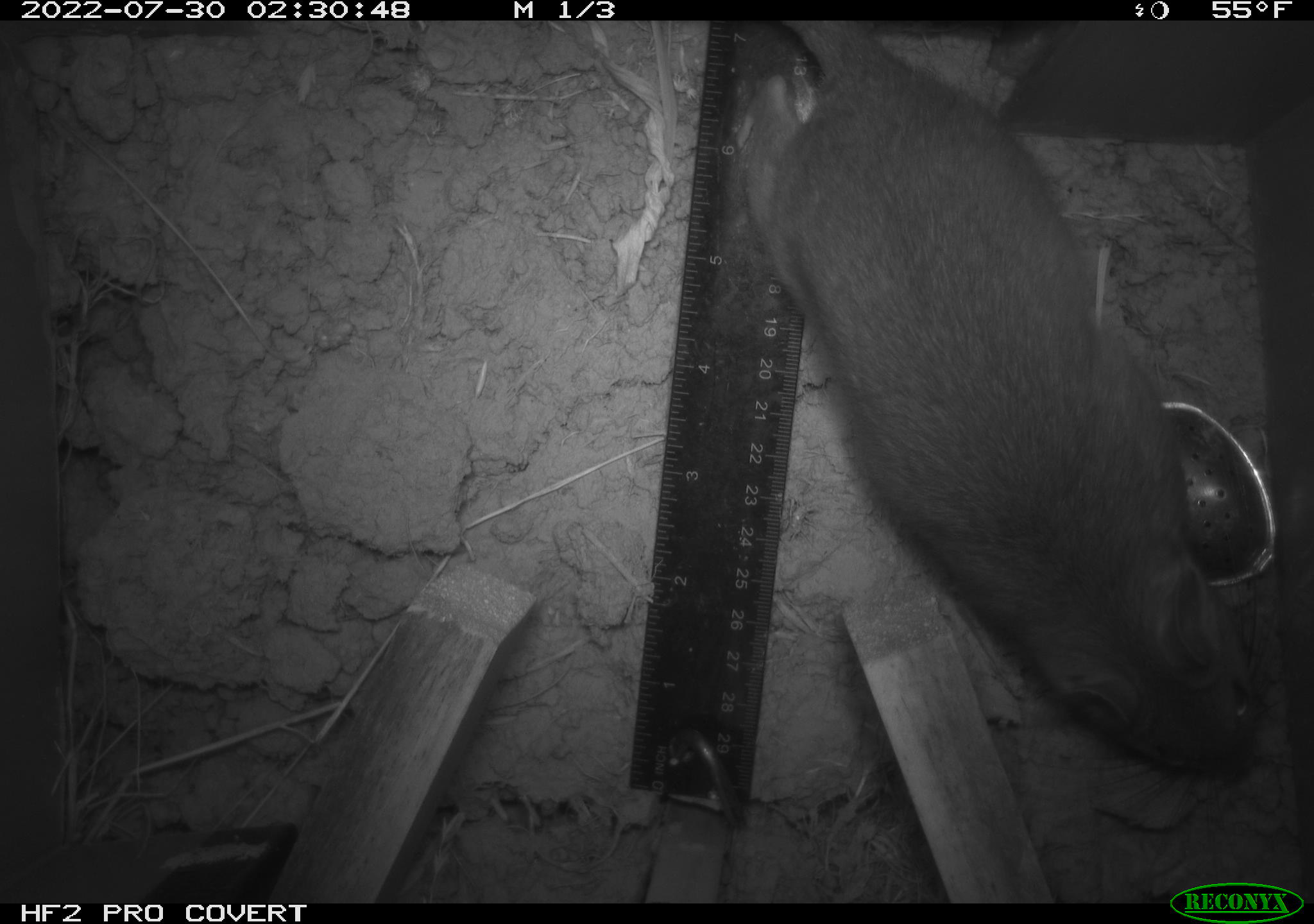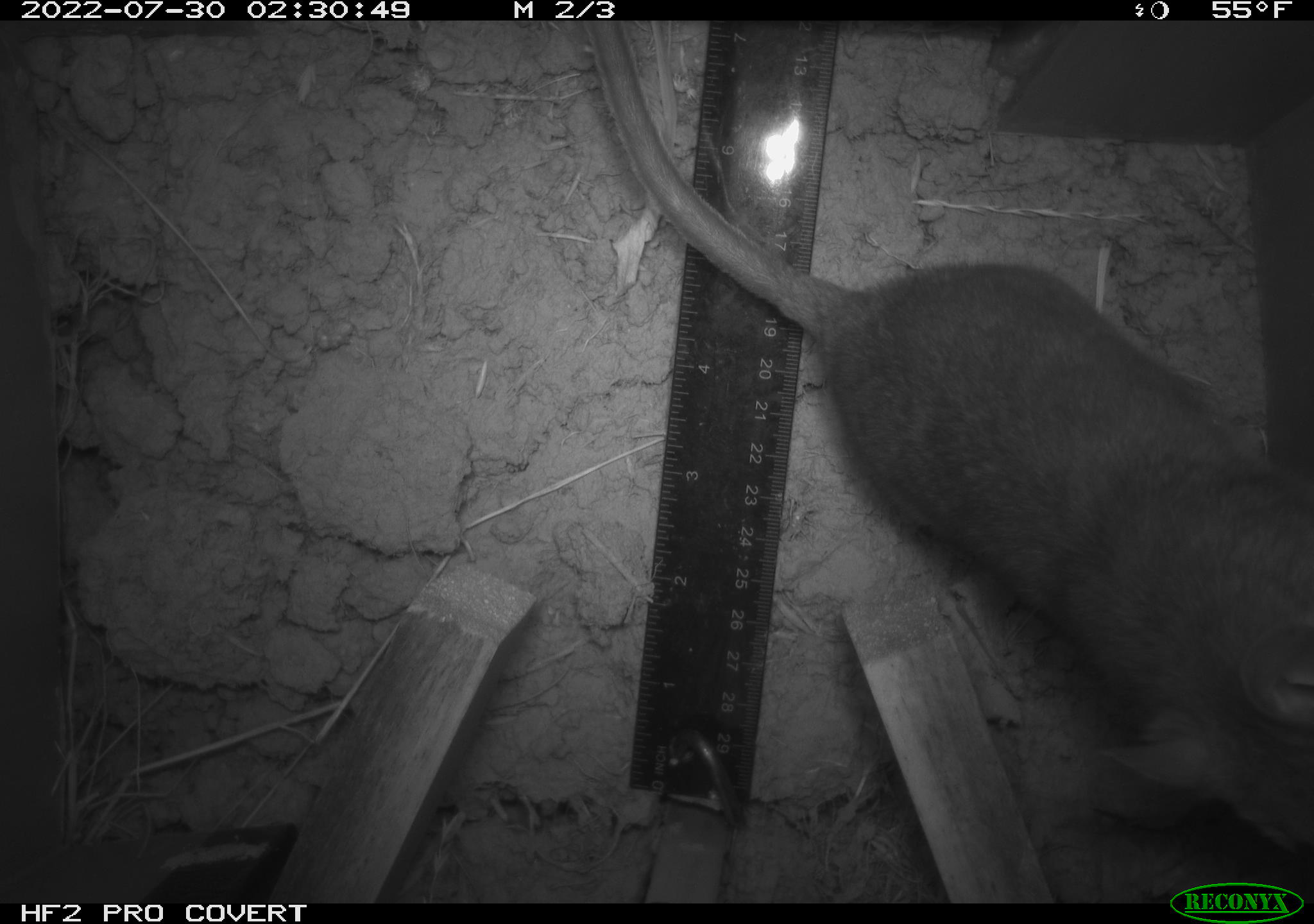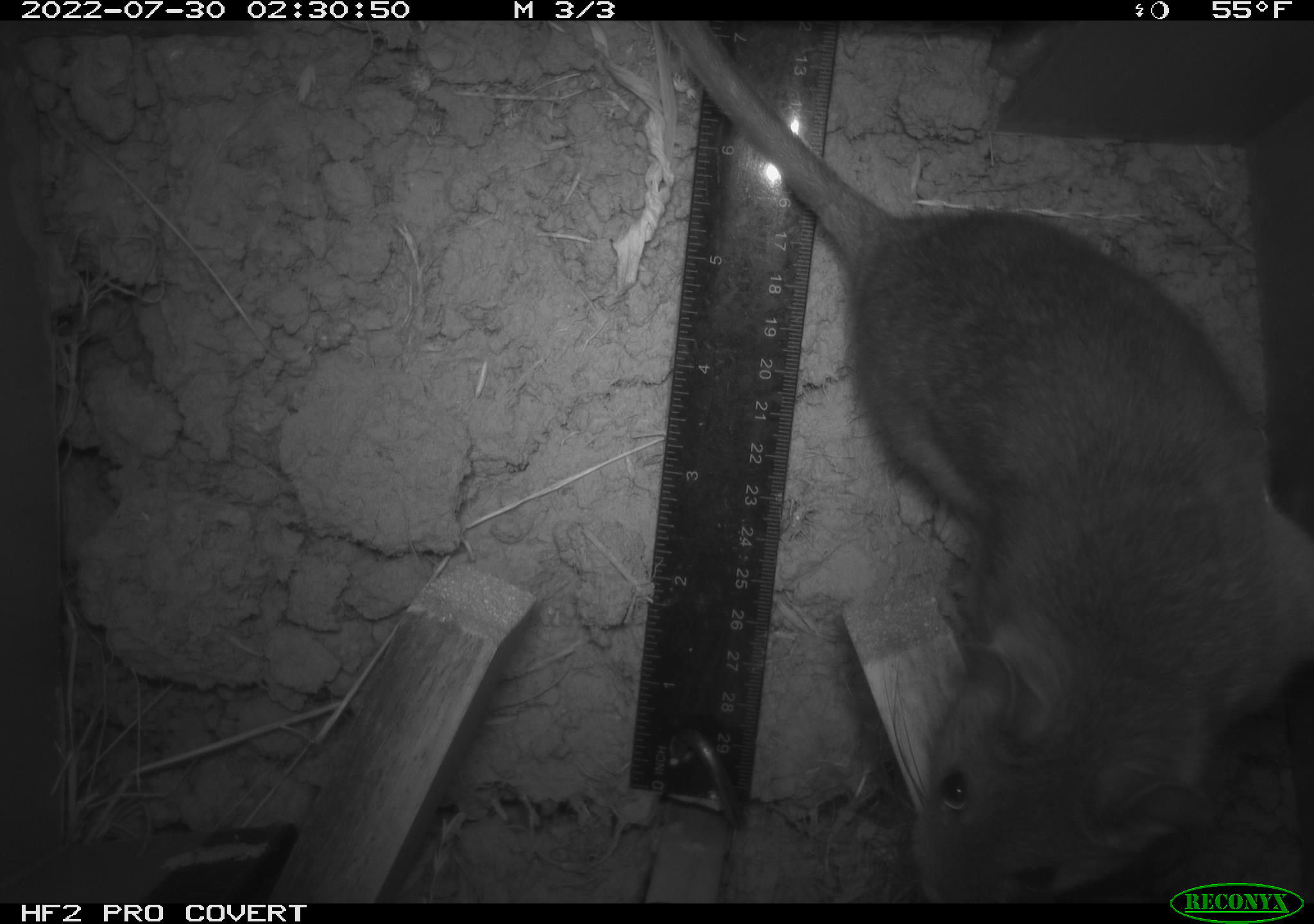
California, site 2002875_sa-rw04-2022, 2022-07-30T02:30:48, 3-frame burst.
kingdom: Animalia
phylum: Chordata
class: Mammalia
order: Rodentia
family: Cricetidae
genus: Neotoma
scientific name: Neotoma fuscipes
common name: dusky-footed woodrat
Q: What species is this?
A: Dusky-footed woodrat (Neotoma fuscipes).